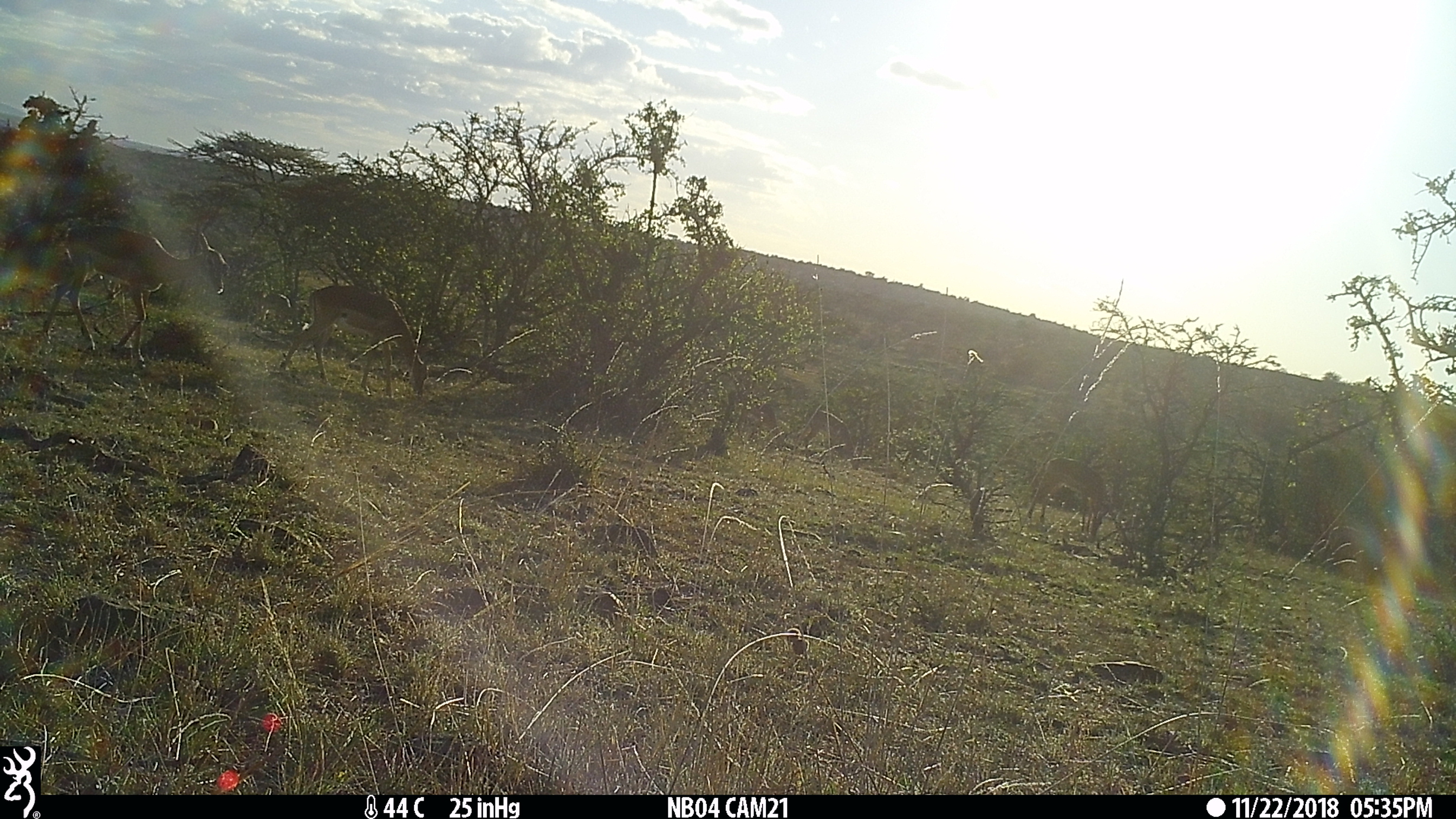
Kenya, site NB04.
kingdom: Animalia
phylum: Chordata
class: Mammalia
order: Artiodactyla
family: Bovidae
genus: Aepyceros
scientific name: Aepyceros melampus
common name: impala